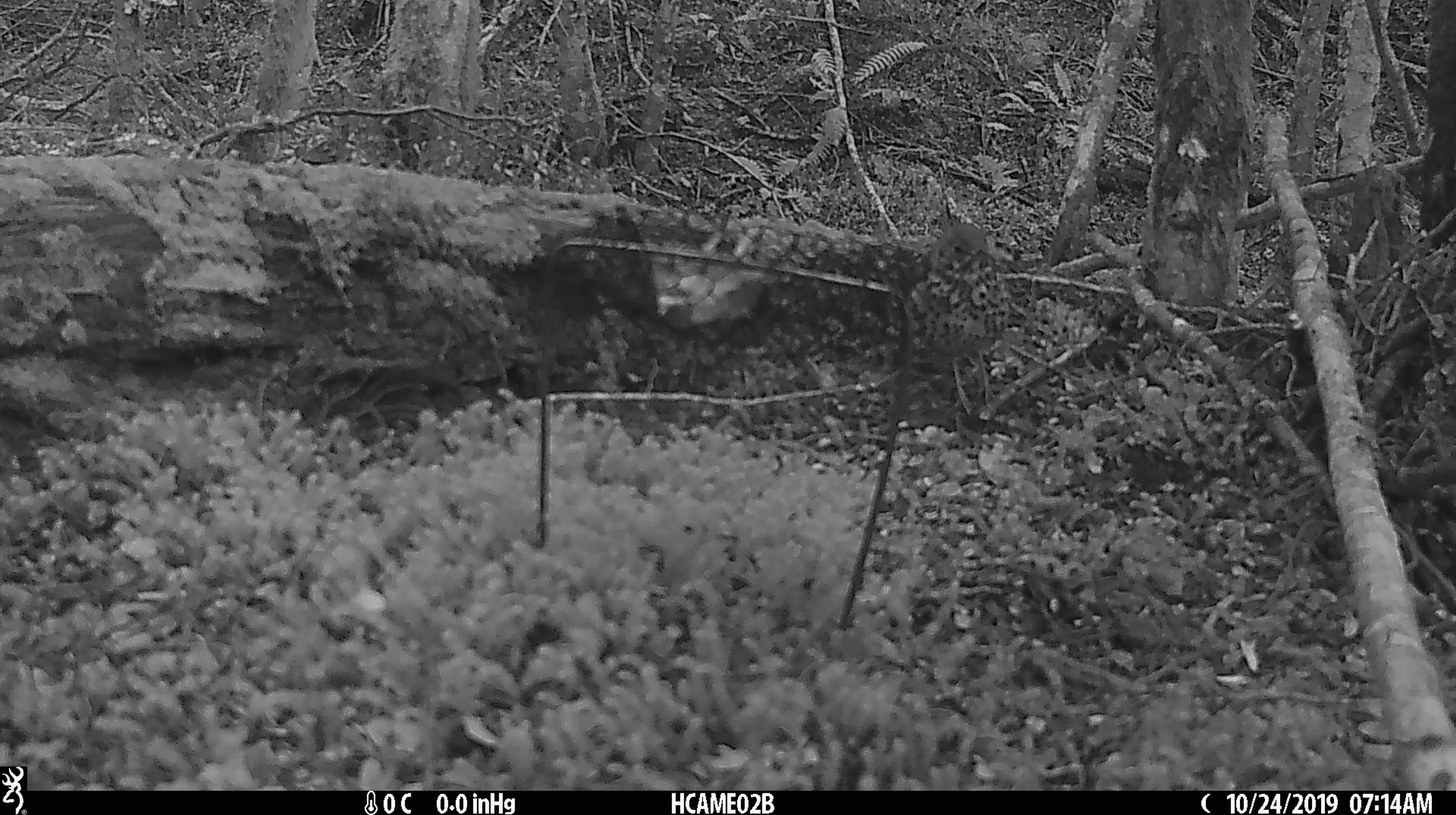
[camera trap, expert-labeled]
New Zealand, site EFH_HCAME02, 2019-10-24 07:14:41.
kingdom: Animalia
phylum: Chordata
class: Aves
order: Passeriformes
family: Turdidae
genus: Turdus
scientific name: Turdus philomelos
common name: song thrush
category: thrush